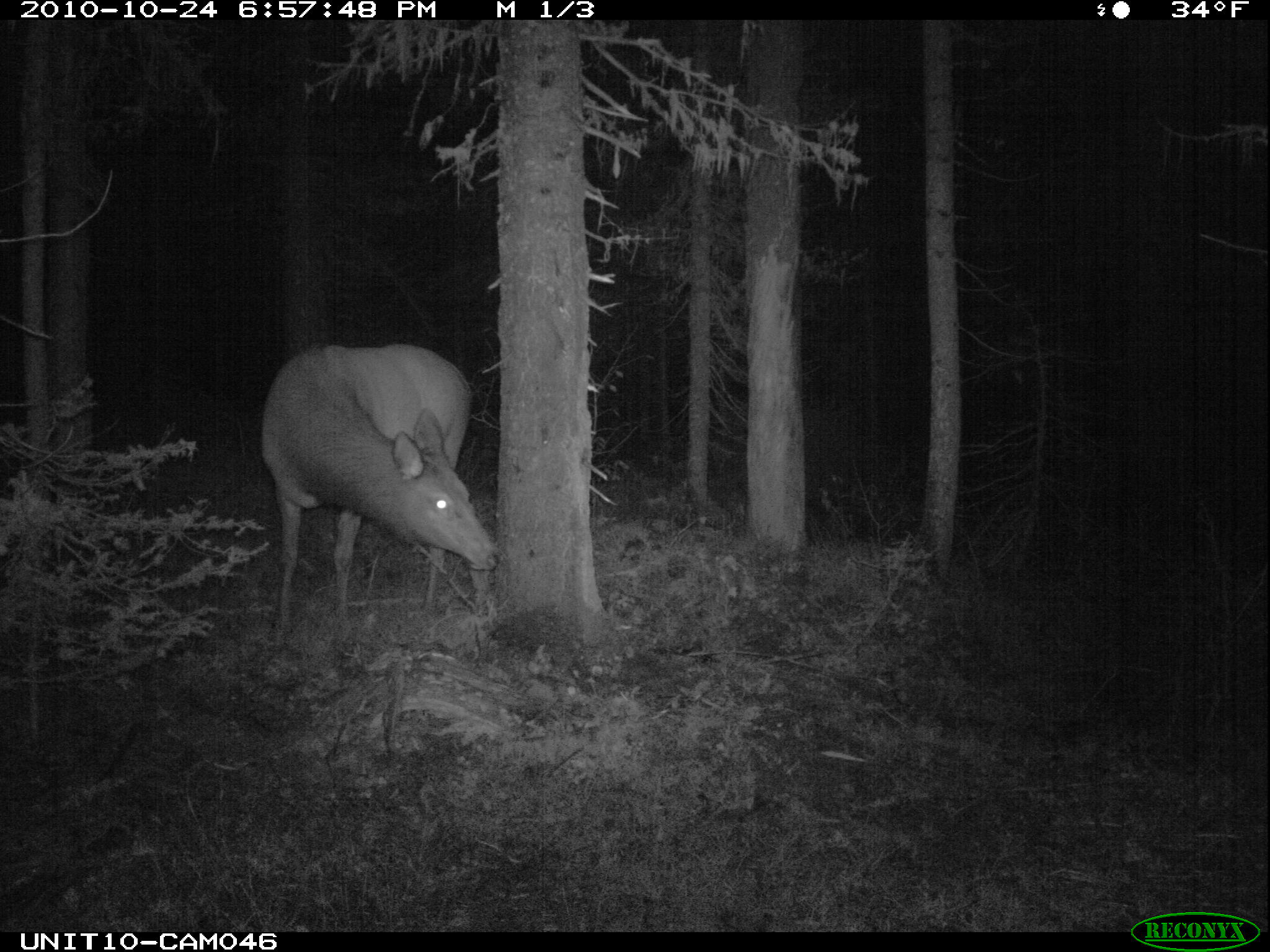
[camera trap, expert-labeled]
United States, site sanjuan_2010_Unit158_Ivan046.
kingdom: Animalia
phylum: Chordata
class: Mammalia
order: Artiodactyla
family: Cervidae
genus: Cervus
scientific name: Cervus elaphus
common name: red deer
Cervus elaphus (red deer).